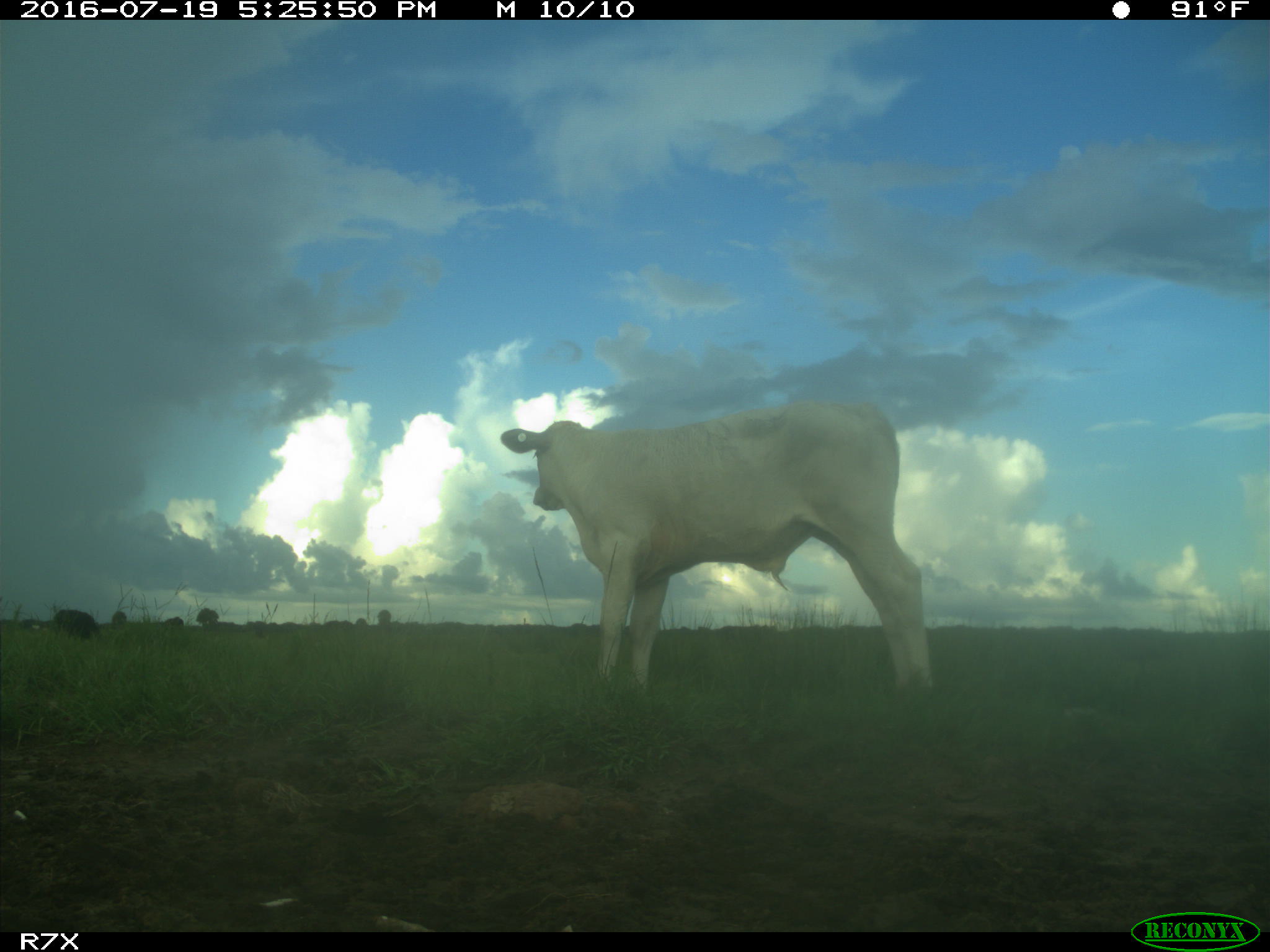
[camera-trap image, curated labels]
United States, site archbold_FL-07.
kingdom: Animalia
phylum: Chordata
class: Mammalia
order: Artiodactyla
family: Bovidae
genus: Bos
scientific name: Bos taurus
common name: domestic cow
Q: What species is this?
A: Bos taurus (domestic cow).